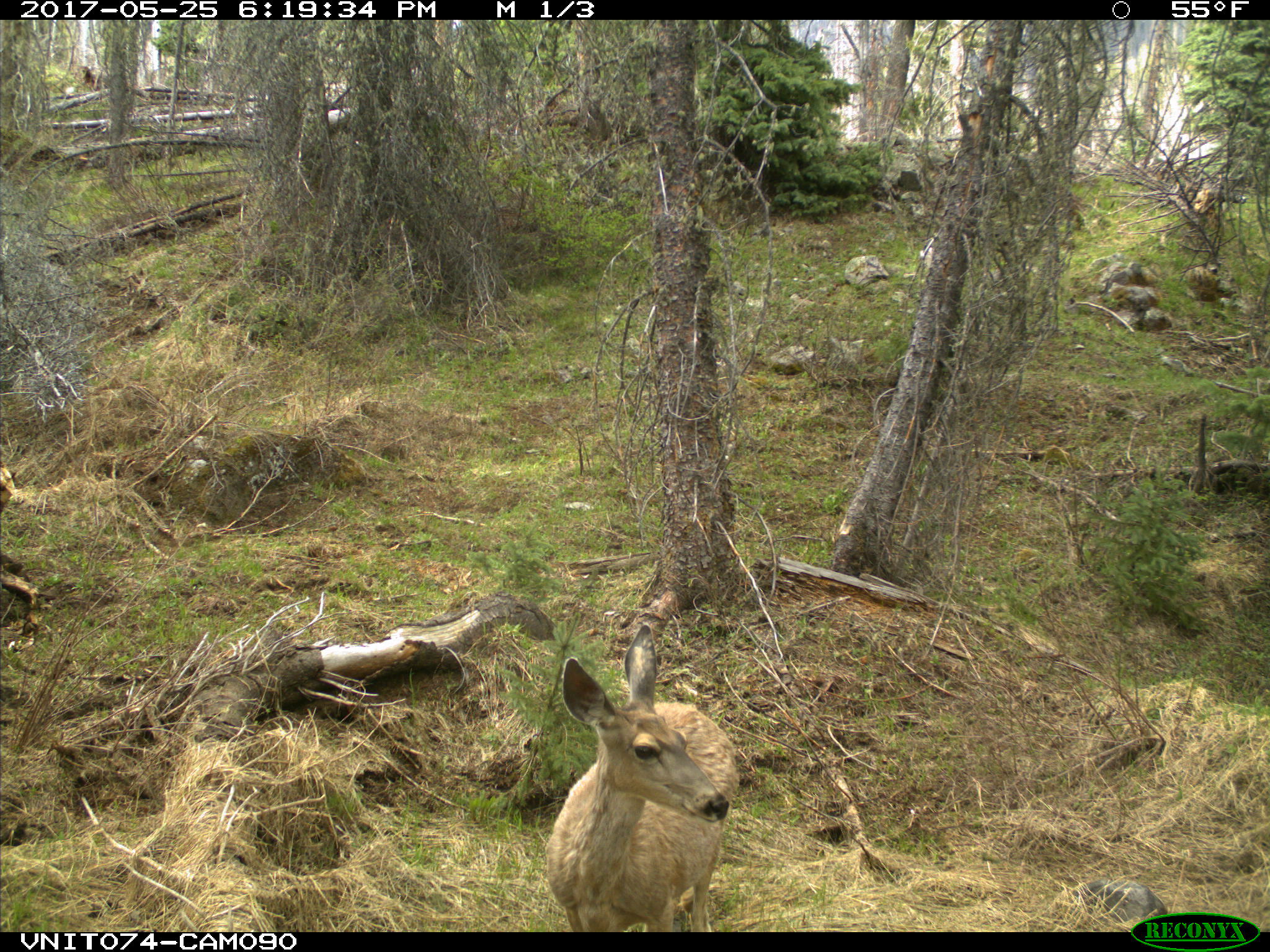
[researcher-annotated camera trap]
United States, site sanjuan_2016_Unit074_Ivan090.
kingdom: Animalia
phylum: Chordata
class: Mammalia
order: Artiodactyla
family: Cervidae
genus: Odocoileus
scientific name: Odocoileus hemionus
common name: mule deer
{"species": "Odocoileus hemionus (mule deer)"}